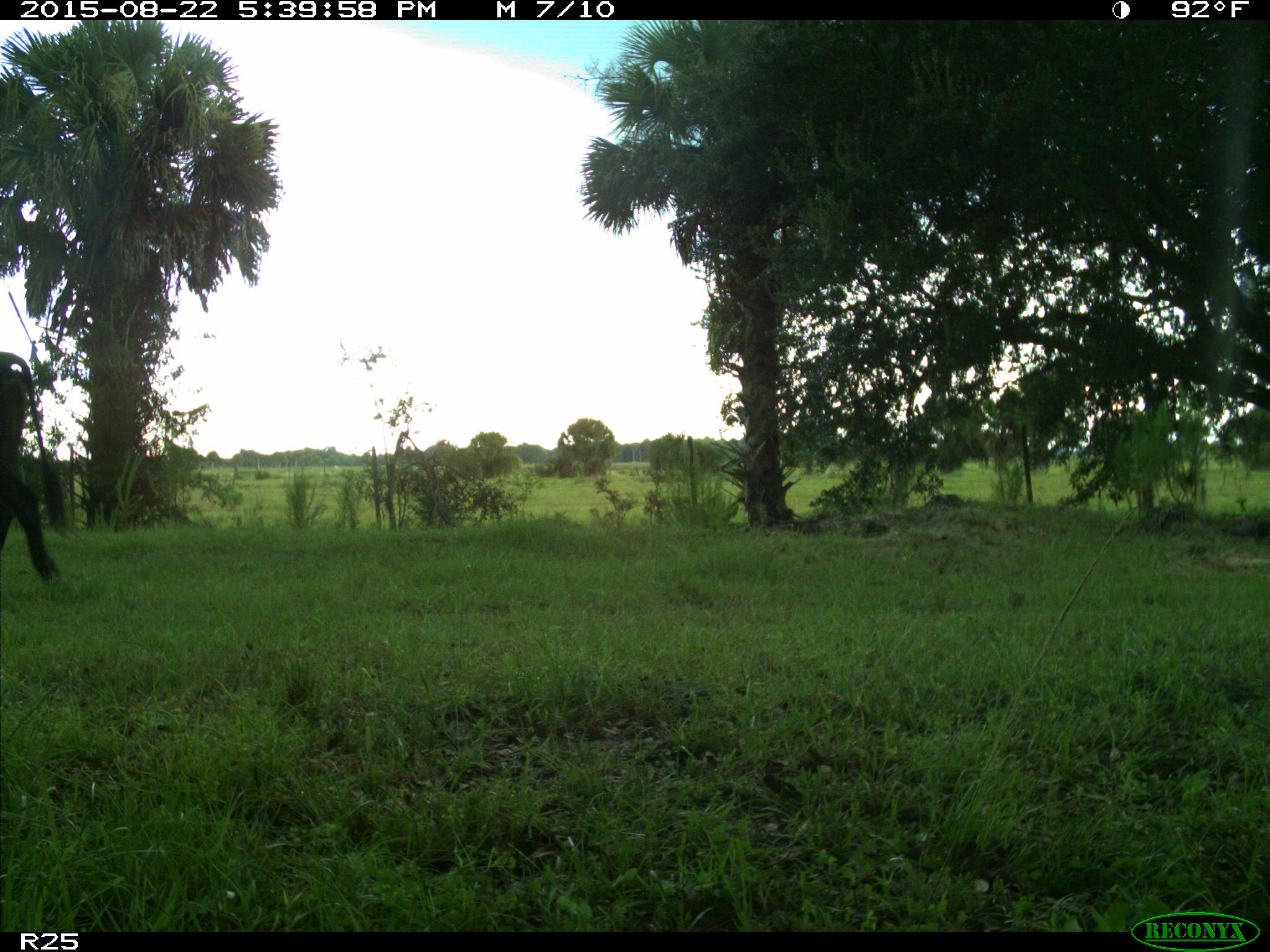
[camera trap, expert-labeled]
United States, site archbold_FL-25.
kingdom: Animalia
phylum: Chordata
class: Mammalia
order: Artiodactyla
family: Bovidae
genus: Bos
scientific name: Bos taurus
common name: domestic cow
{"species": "Bos taurus (domestic cow)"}